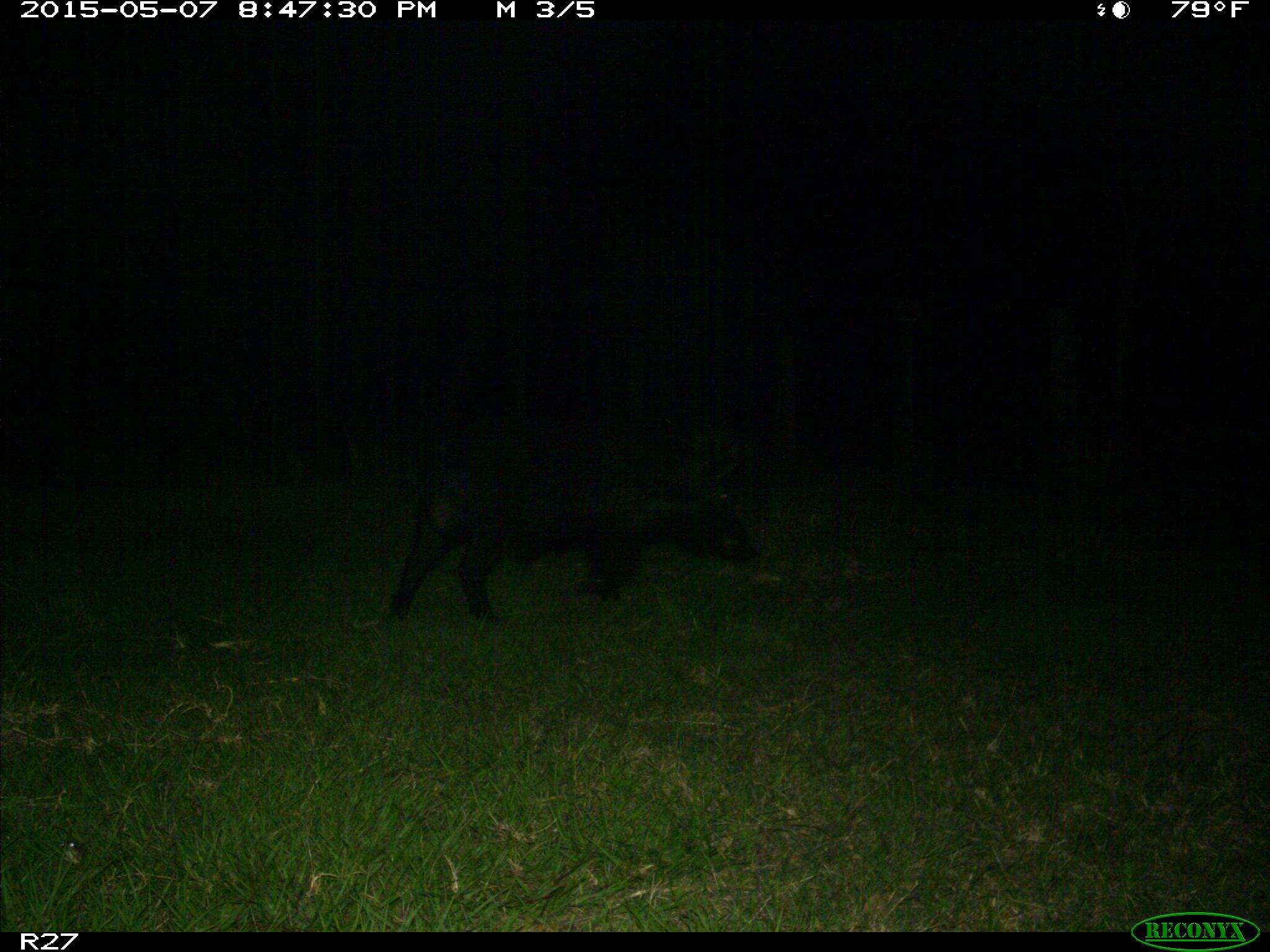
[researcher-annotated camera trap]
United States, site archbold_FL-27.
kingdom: Animalia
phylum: Chordata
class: Mammalia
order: Artiodactyla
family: Suidae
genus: Sus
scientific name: Sus scrofa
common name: wild boar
Sus scrofa (wild boar).